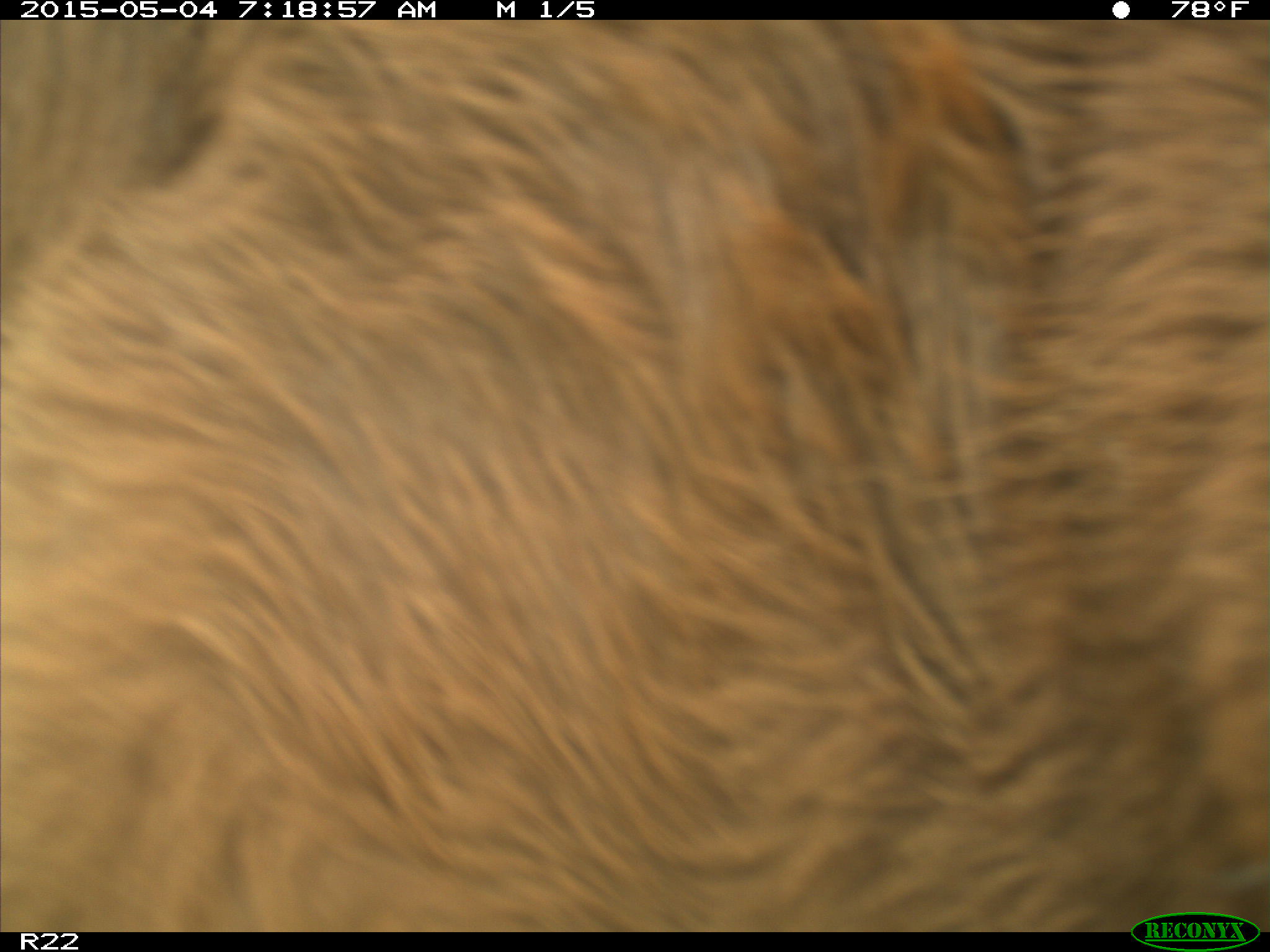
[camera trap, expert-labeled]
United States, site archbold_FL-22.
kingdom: Animalia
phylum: Chordata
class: Mammalia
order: Artiodactyla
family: Bovidae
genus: Bos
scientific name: Bos taurus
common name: domestic cow